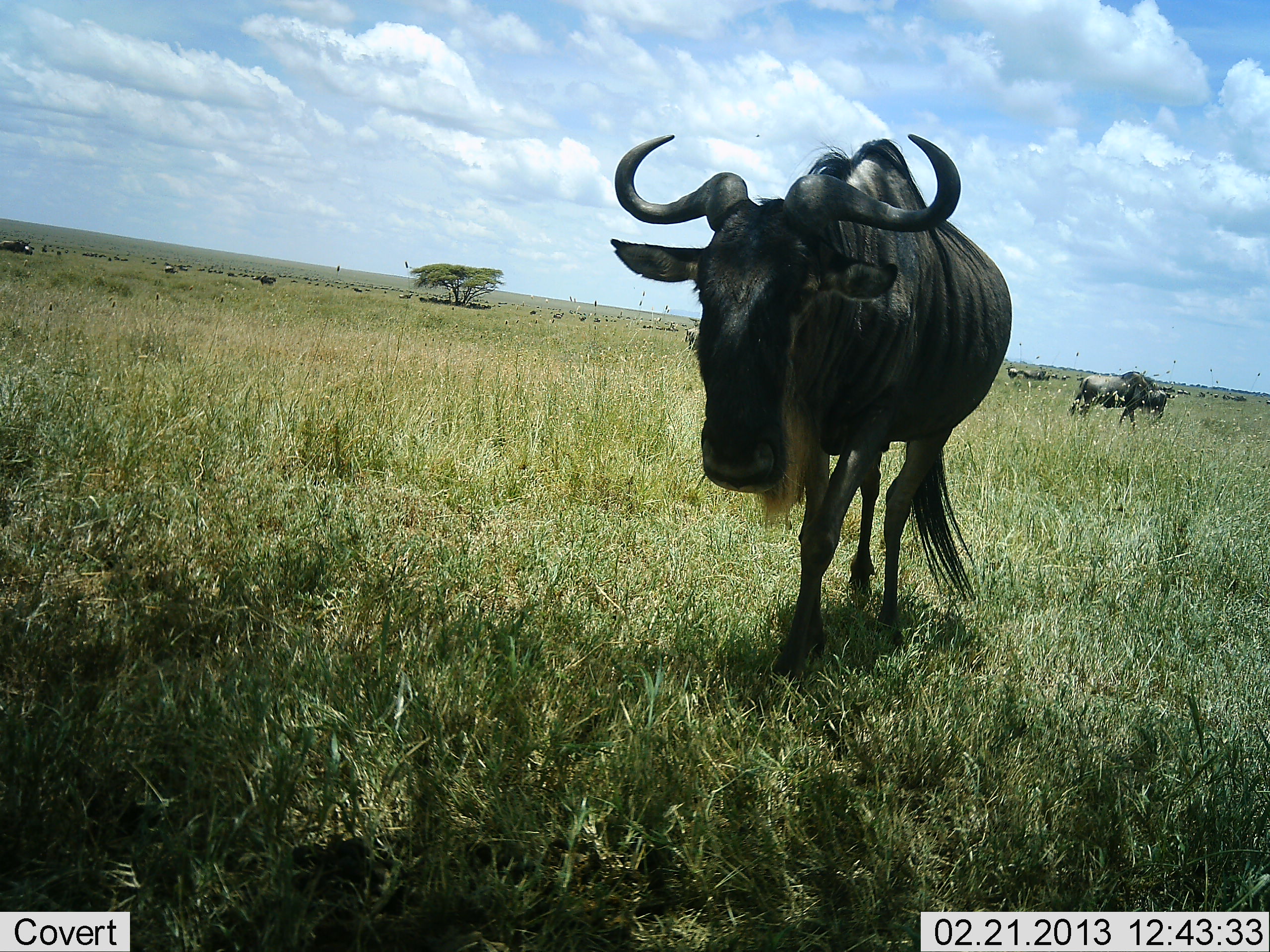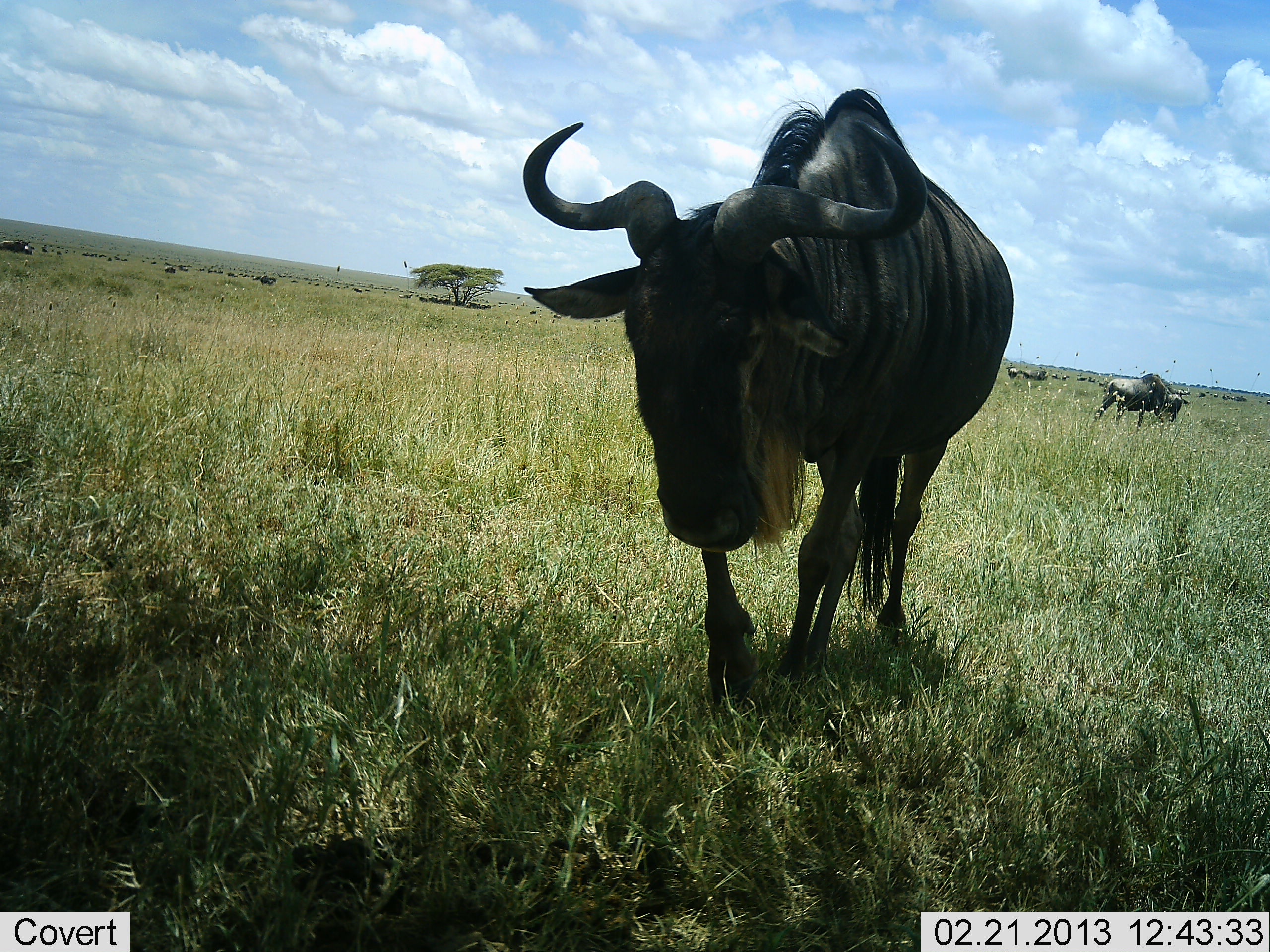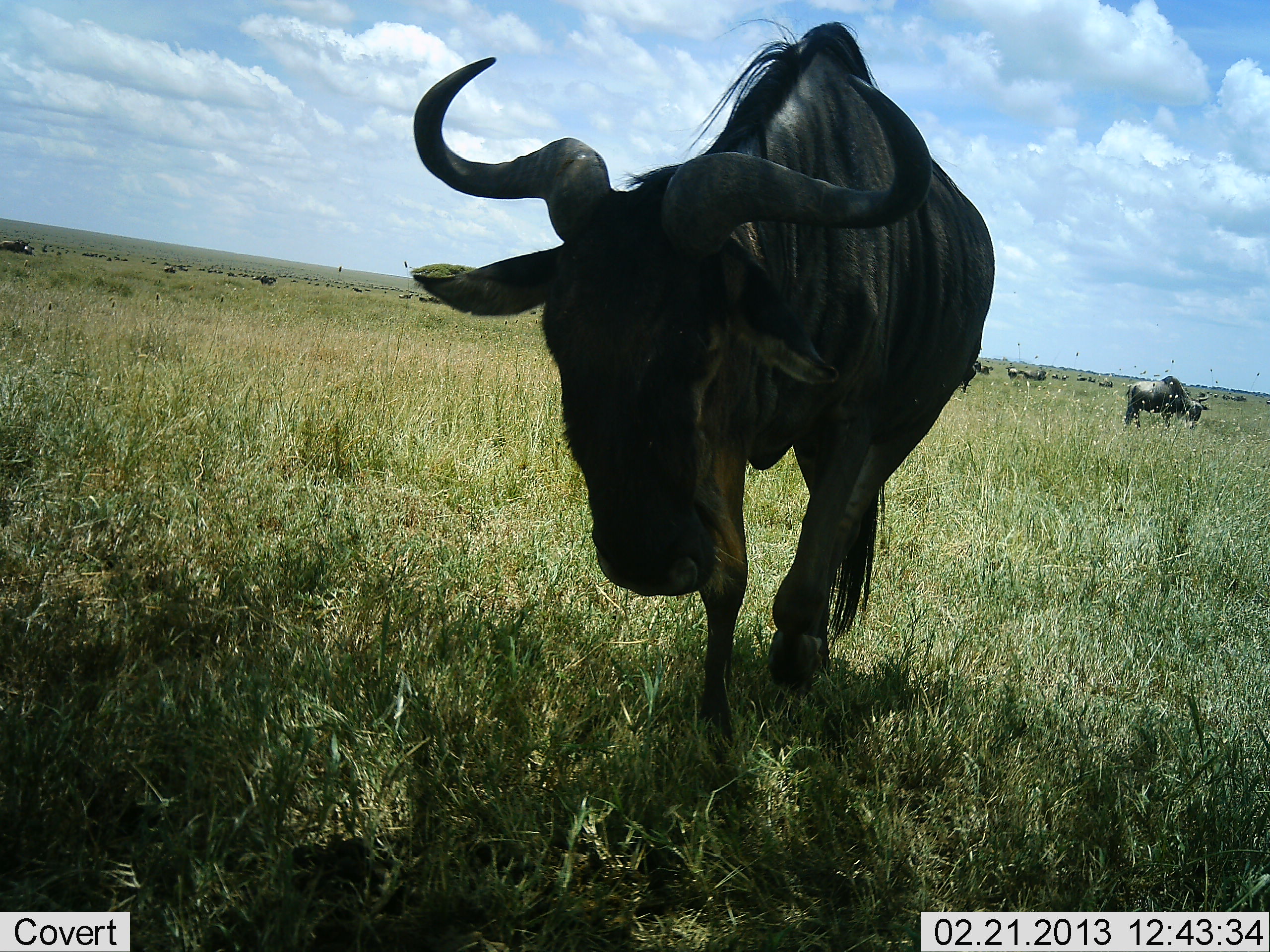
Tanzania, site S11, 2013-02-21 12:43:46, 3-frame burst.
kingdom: Animalia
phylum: Chordata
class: Mammalia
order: Artiodactyla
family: Bovidae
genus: Connochaetes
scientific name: Connochaetes taurinus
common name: blue wildebeest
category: wildebeest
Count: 11-50.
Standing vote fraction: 38%.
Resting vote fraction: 7%.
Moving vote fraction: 79%.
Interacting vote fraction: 10%.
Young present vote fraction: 0%.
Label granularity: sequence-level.